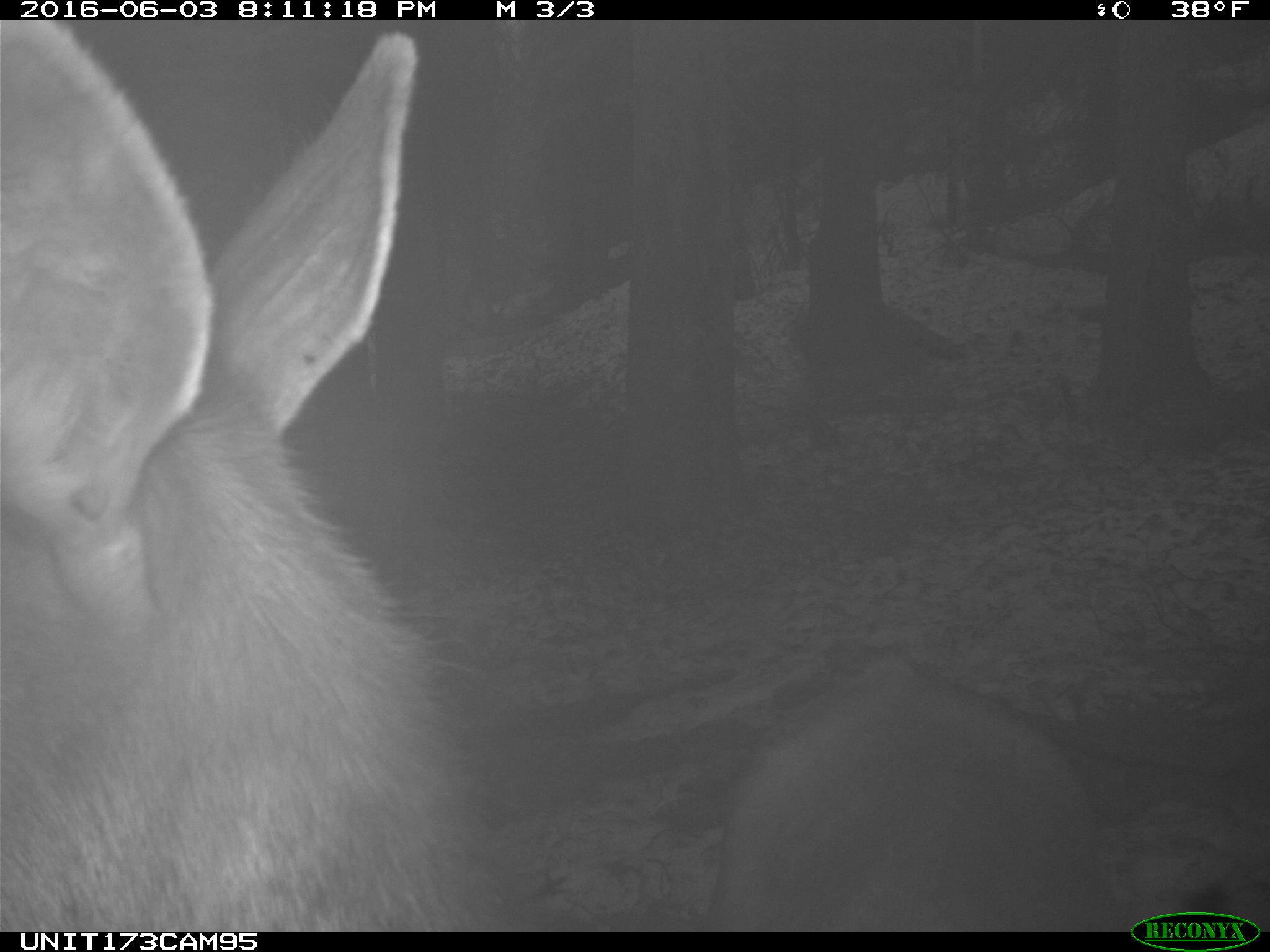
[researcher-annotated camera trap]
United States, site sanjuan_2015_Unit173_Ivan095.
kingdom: Animalia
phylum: Chordata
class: Mammalia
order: Artiodactyla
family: Cervidae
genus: Cervus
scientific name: Cervus elaphus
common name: red deer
Cervus elaphus (red deer).